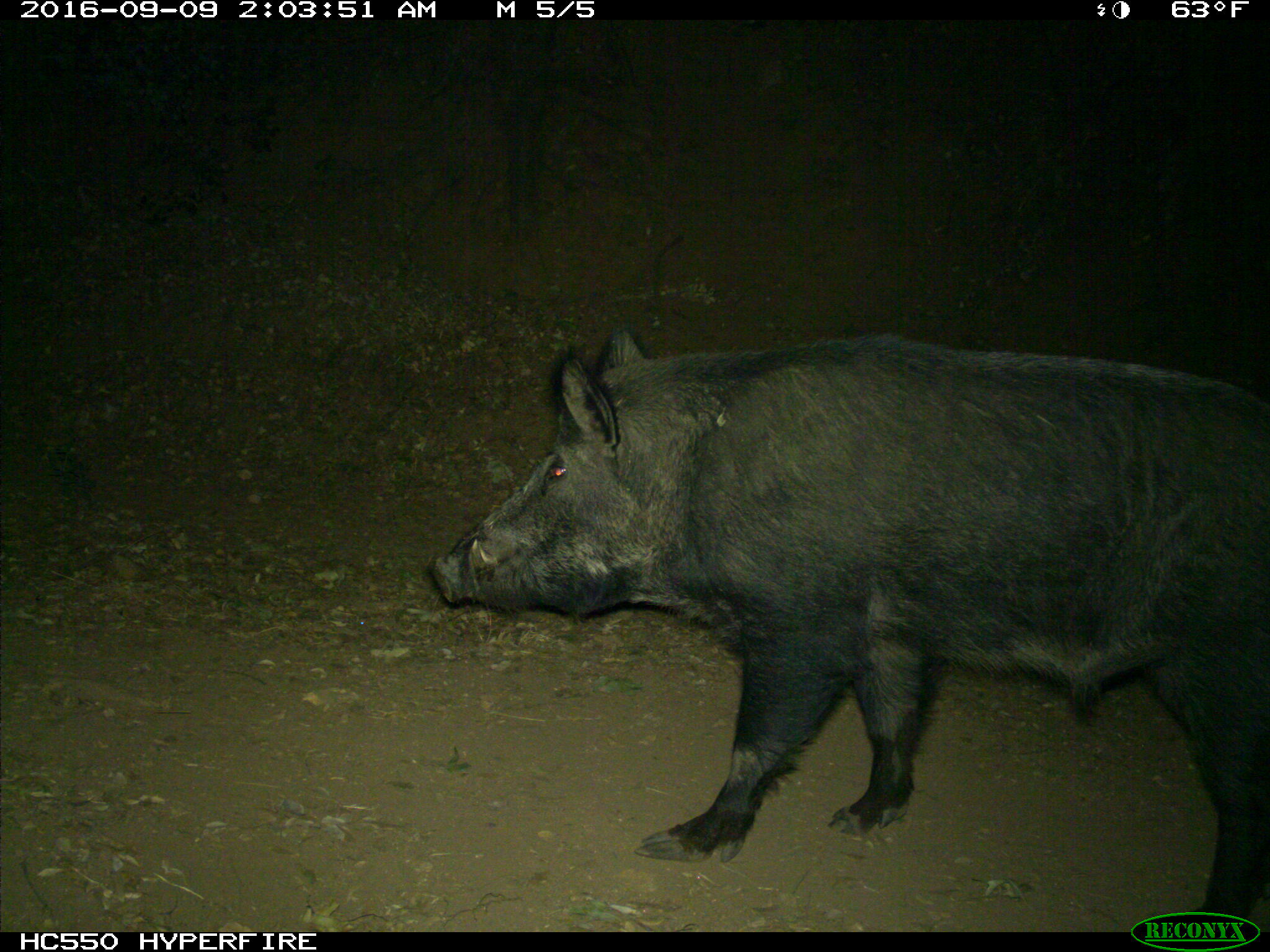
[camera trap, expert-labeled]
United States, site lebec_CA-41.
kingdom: Animalia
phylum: Chordata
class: Mammalia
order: Artiodactyla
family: Suidae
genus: Sus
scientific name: Sus scrofa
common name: wild boar